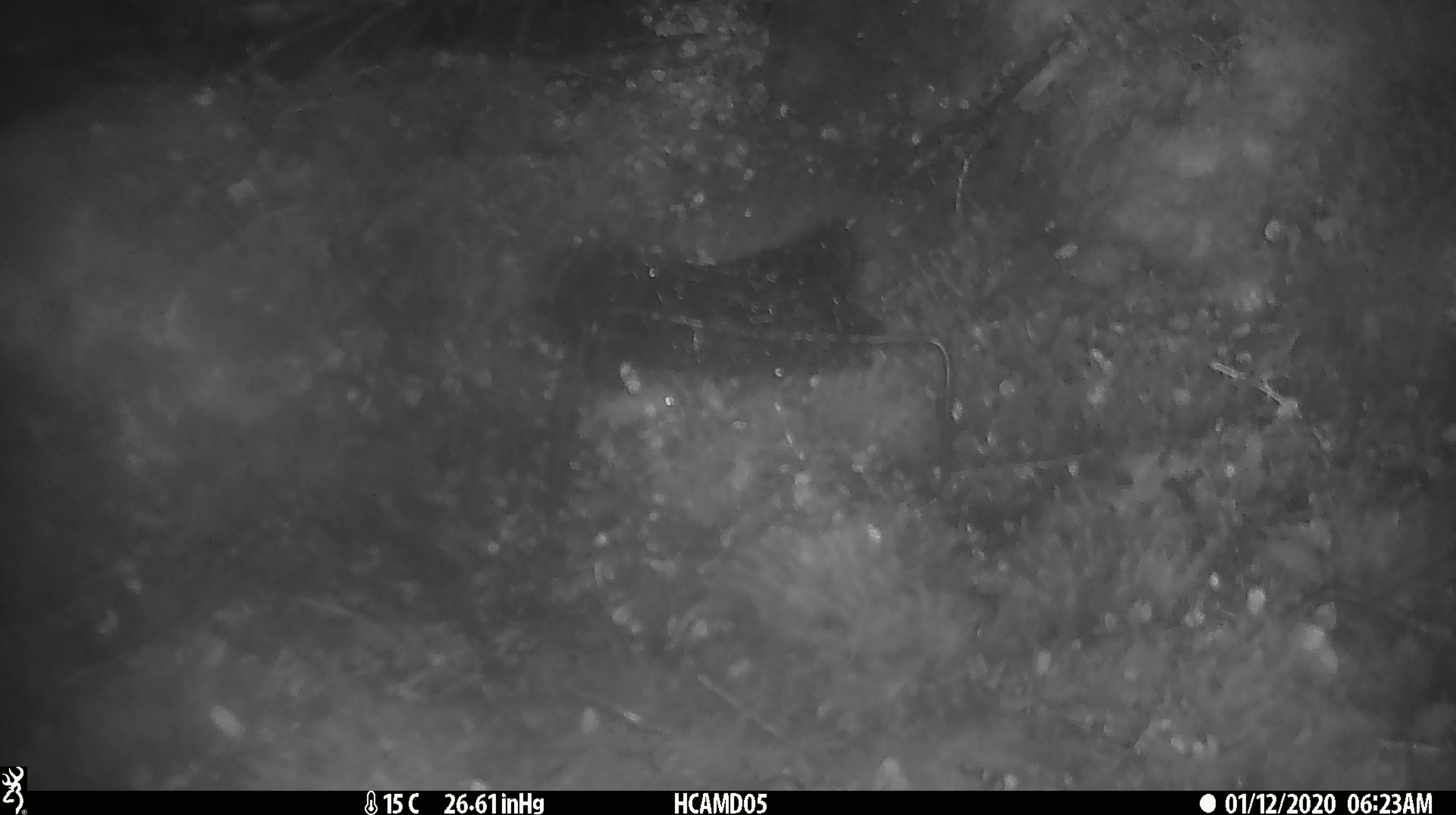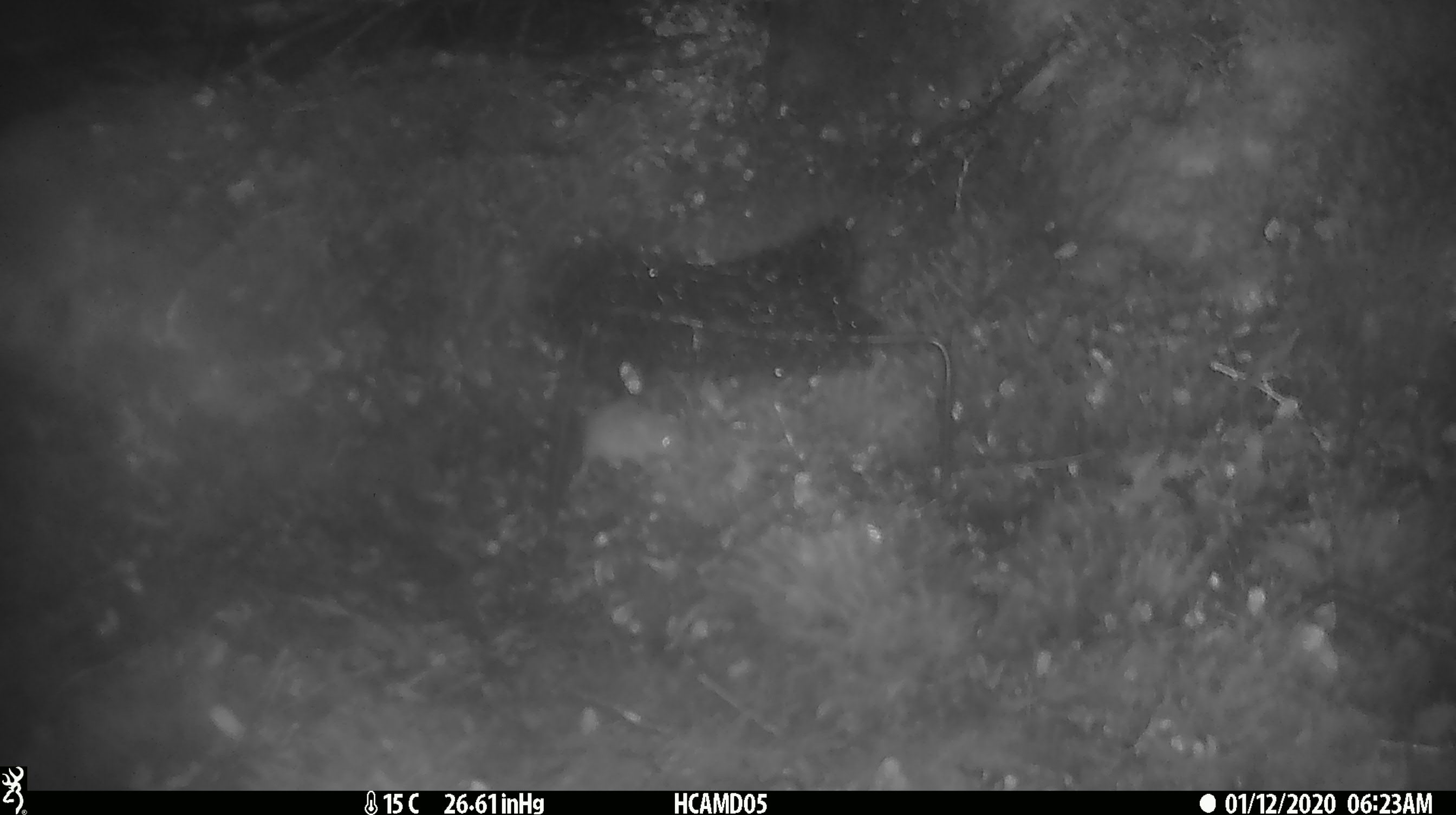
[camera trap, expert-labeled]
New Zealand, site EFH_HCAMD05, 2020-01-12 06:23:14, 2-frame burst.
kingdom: Animalia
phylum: Chordata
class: Mammalia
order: Rodentia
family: Muridae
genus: Mus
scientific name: Mus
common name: mouse